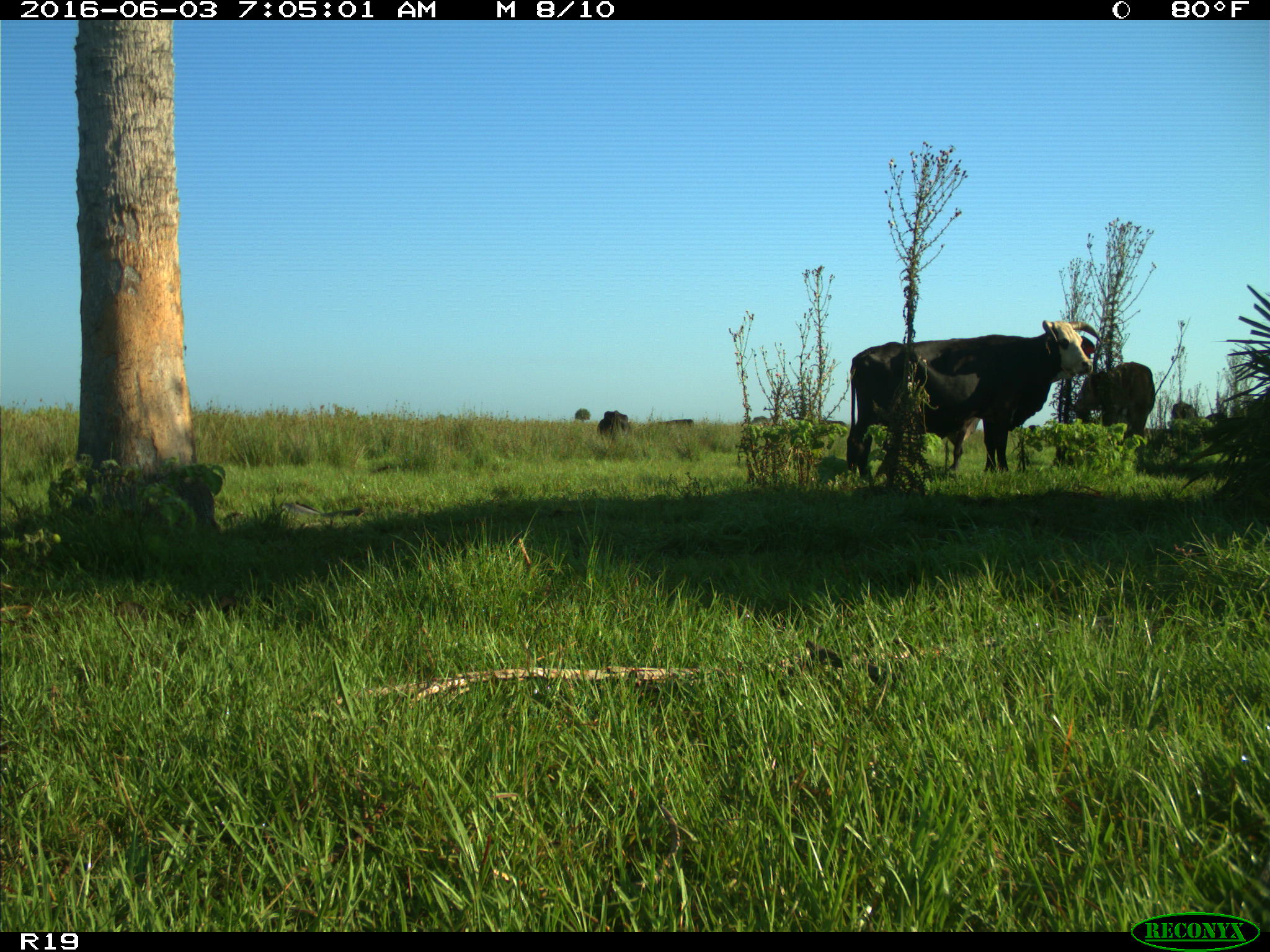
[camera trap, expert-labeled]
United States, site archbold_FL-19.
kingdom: Animalia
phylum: Chordata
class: Mammalia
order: Artiodactyla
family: Bovidae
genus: Bos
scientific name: Bos taurus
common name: domestic cow